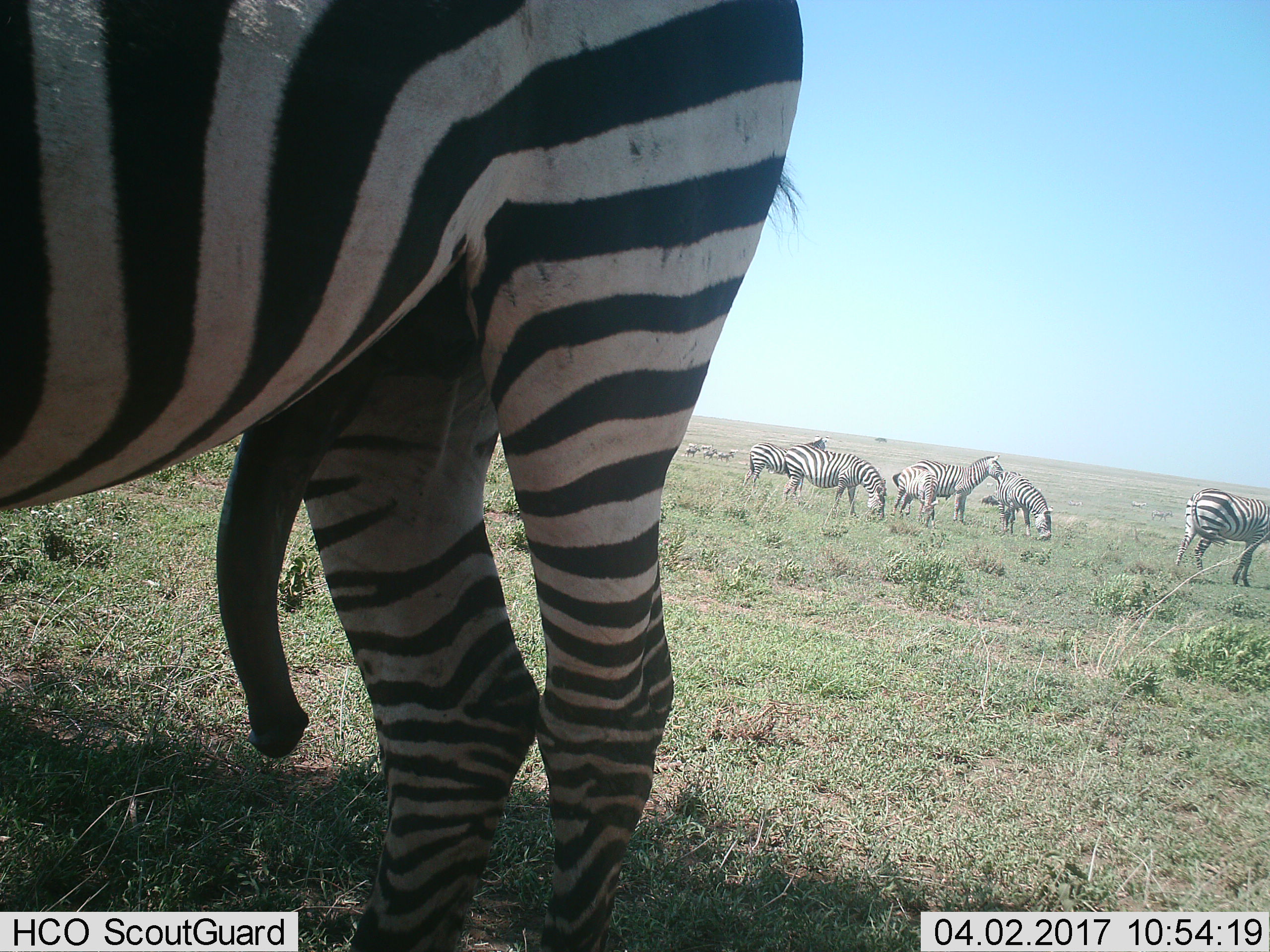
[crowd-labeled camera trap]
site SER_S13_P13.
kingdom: Animalia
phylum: Chordata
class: Mammalia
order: Perissodactyla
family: Equidae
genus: Equus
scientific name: Equus quagga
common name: plains zebra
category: zebraplains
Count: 10.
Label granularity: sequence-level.